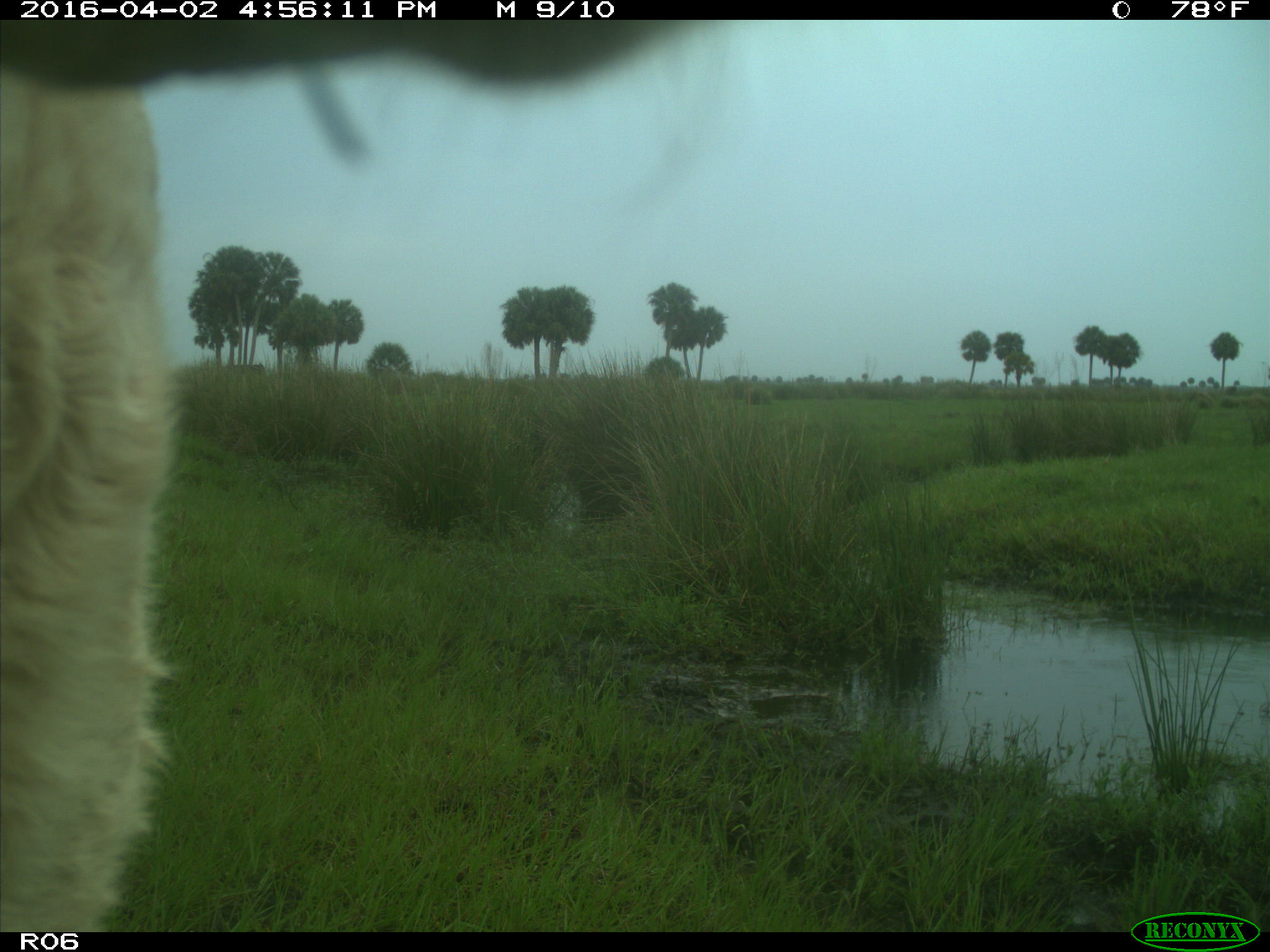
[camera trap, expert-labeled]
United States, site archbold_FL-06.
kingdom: Animalia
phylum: Chordata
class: Mammalia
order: Artiodactyla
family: Bovidae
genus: Bos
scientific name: Bos taurus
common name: domestic cow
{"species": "Bos taurus (domestic cow)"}